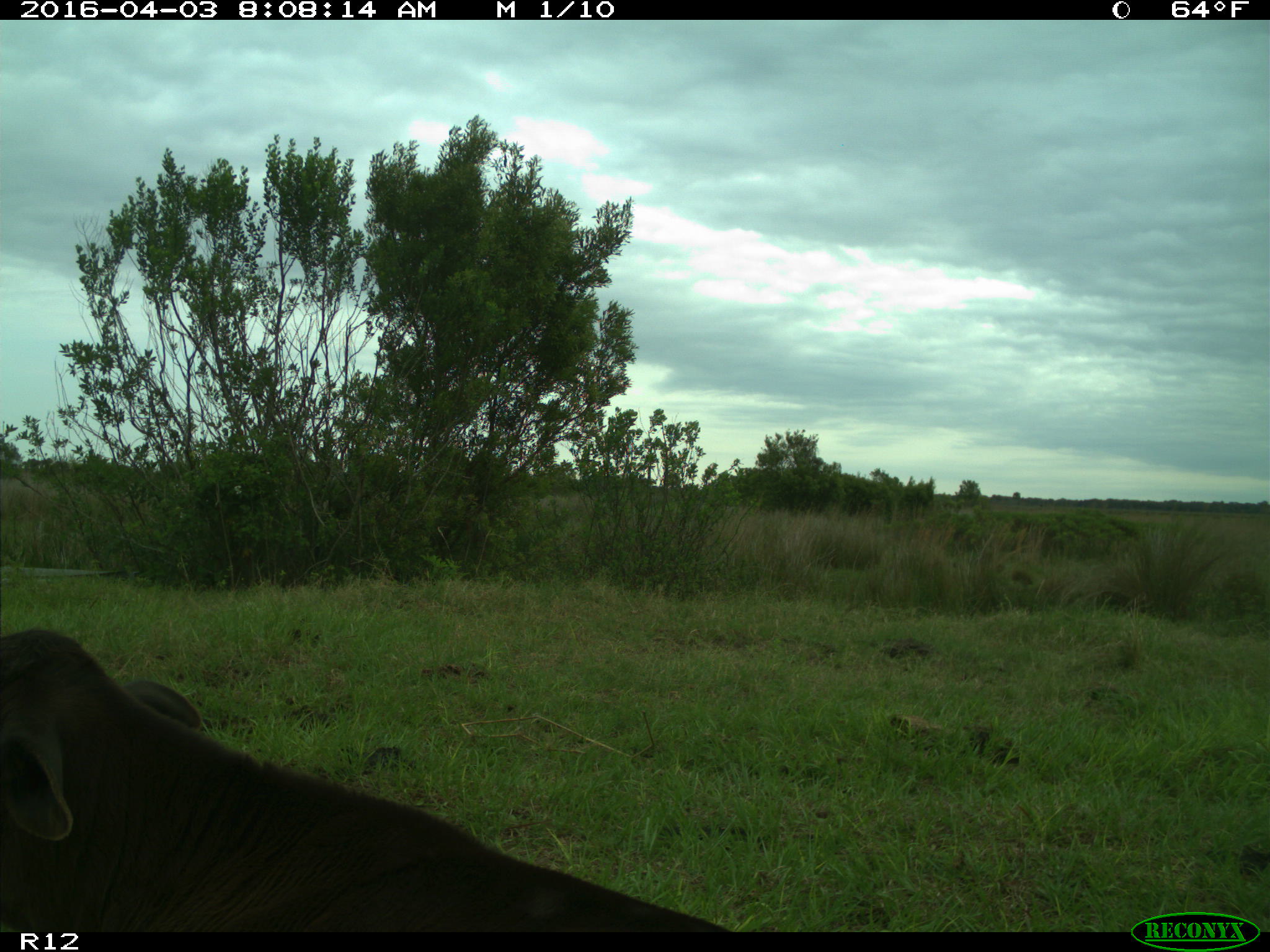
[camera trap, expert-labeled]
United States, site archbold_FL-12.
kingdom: Animalia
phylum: Chordata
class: Mammalia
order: Artiodactyla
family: Bovidae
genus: Bos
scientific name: Bos taurus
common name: domestic cow